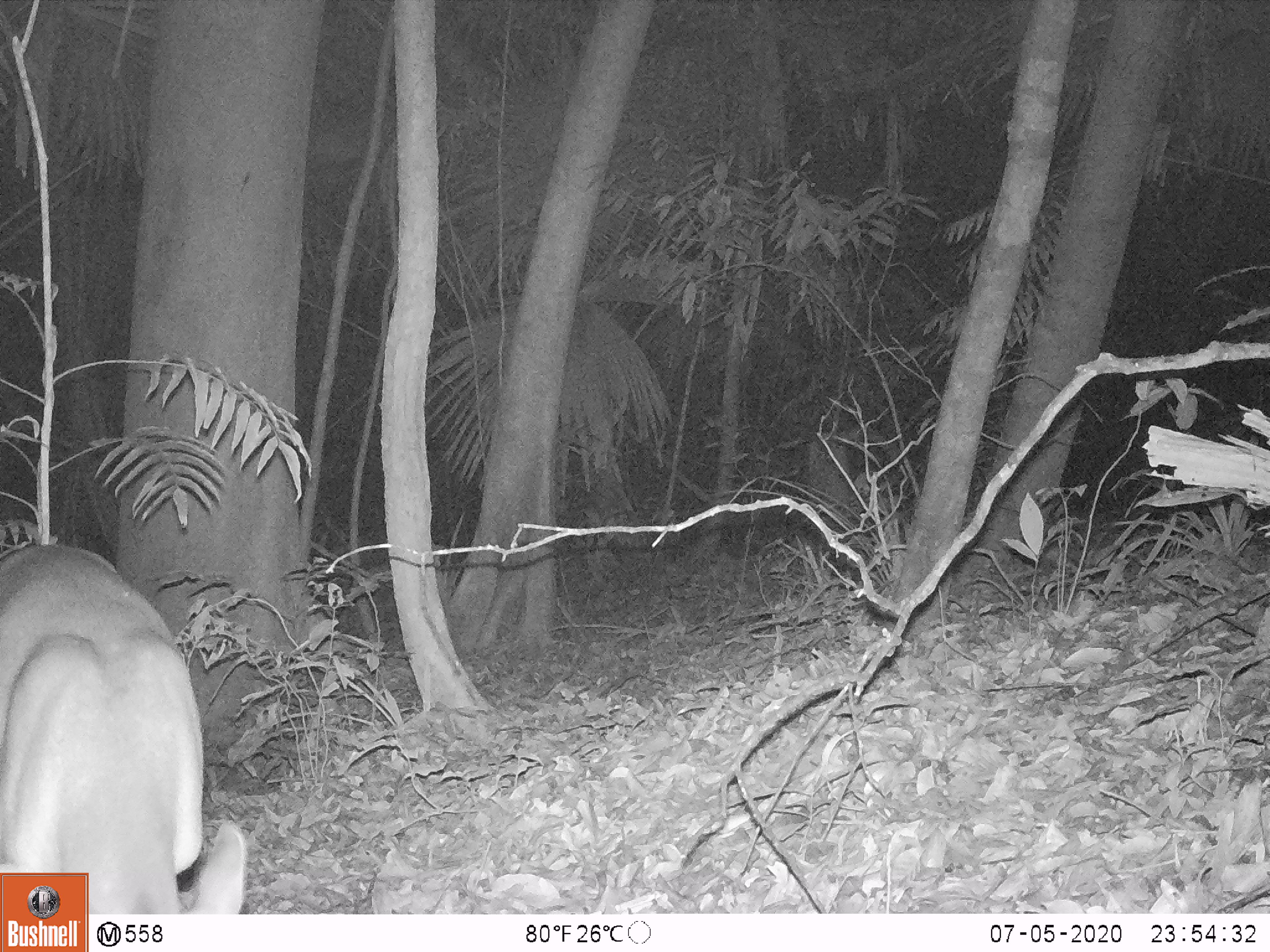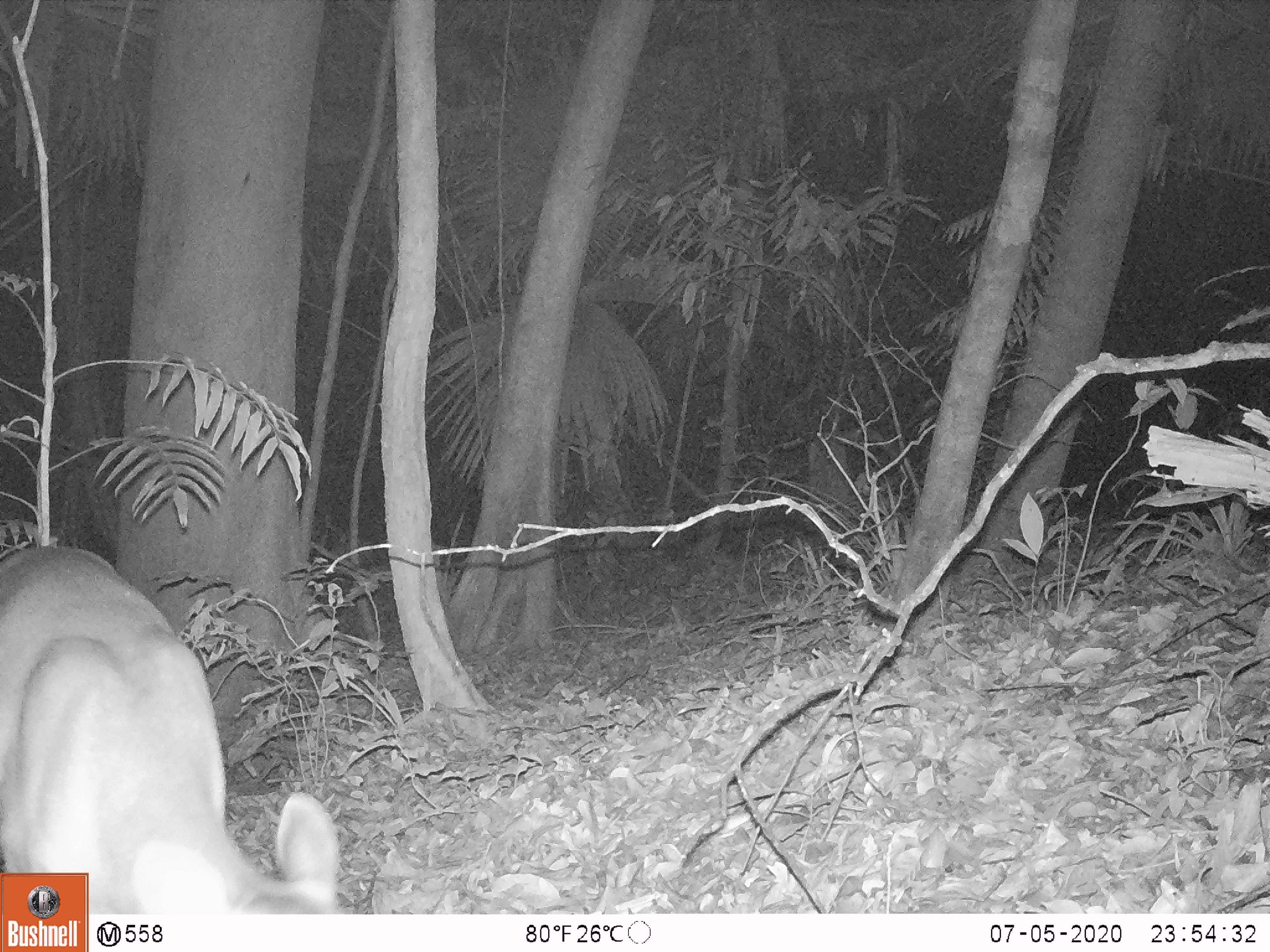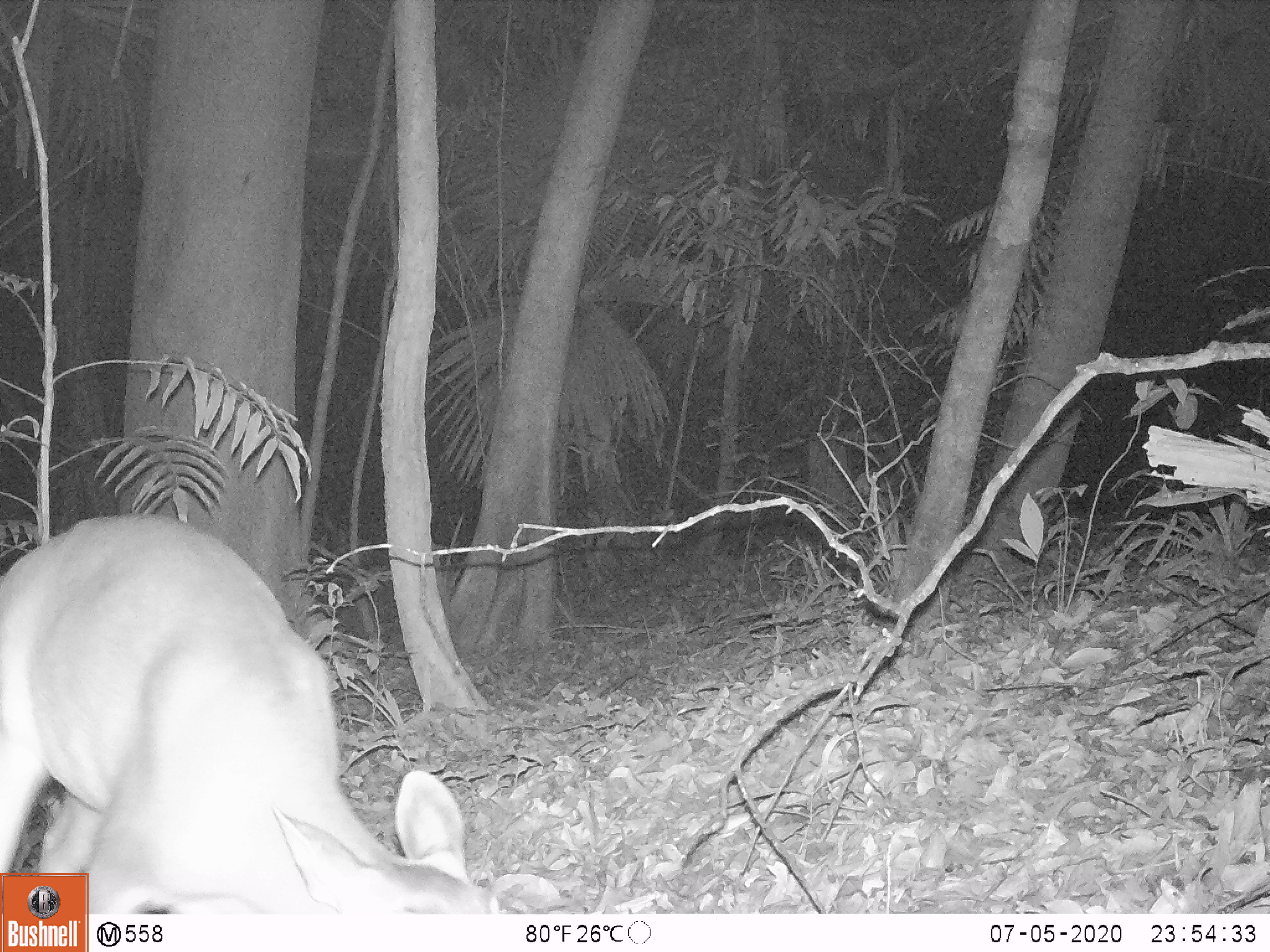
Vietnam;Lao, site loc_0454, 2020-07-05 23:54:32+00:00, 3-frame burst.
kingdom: Animalia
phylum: Chordata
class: Mammalia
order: Artiodactyla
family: Cervidae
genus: Muntiacus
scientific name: Muntiacus vuquangensis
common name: large-antlered muntjac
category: large antlered muntjac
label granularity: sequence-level